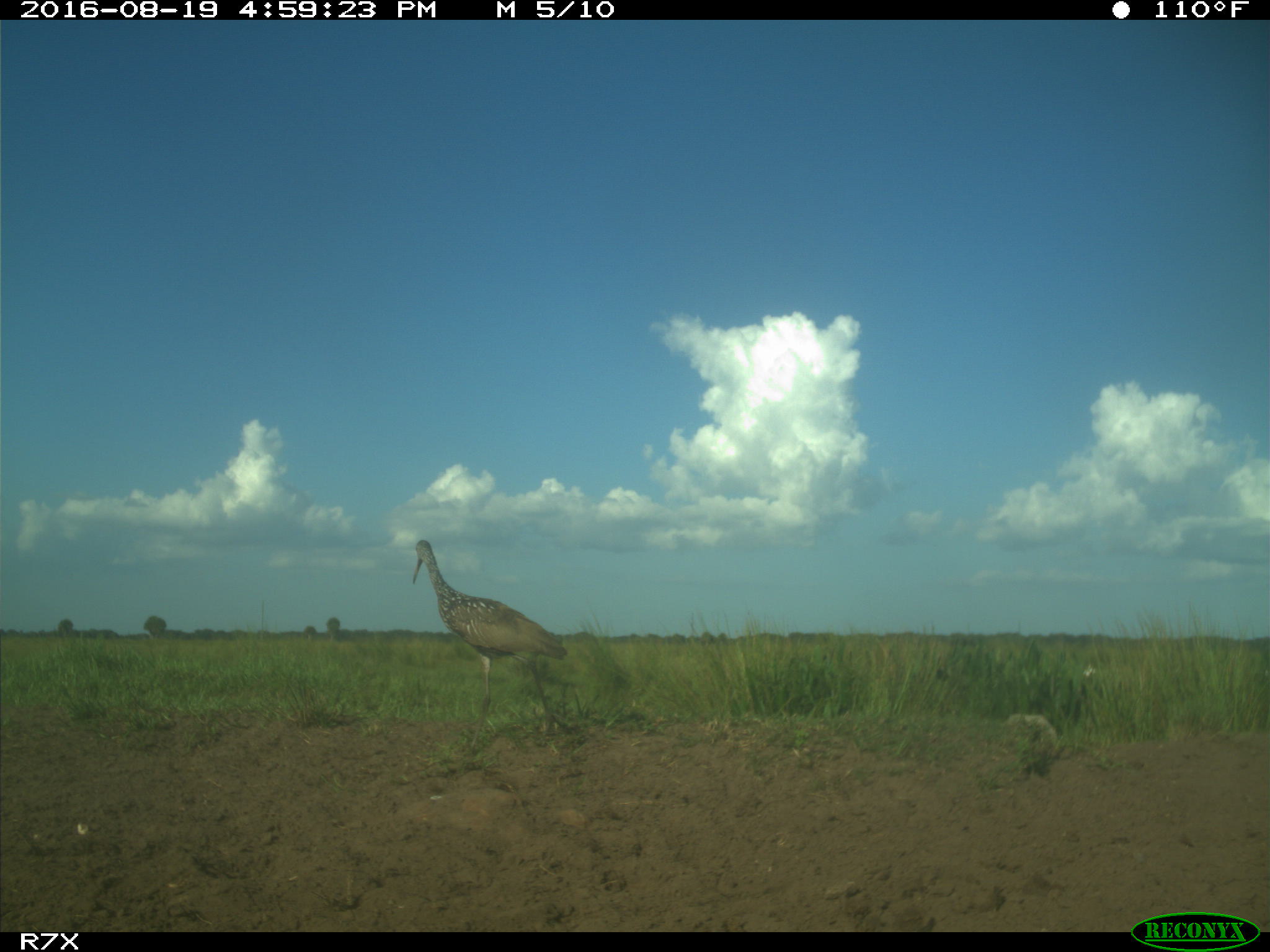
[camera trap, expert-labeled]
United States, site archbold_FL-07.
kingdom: Animalia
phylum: Chordata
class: Aves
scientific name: Aves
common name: birds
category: unidentified bird